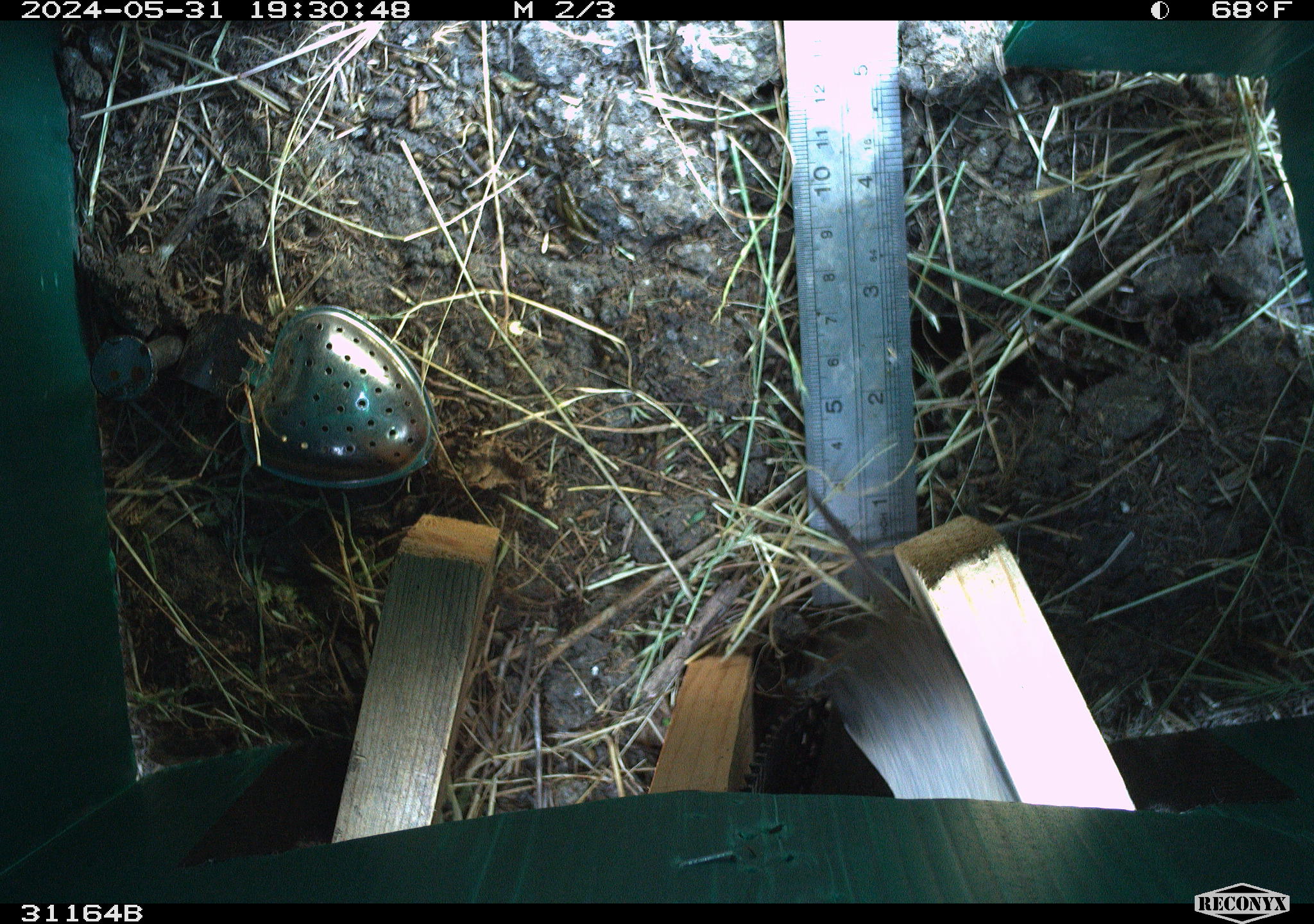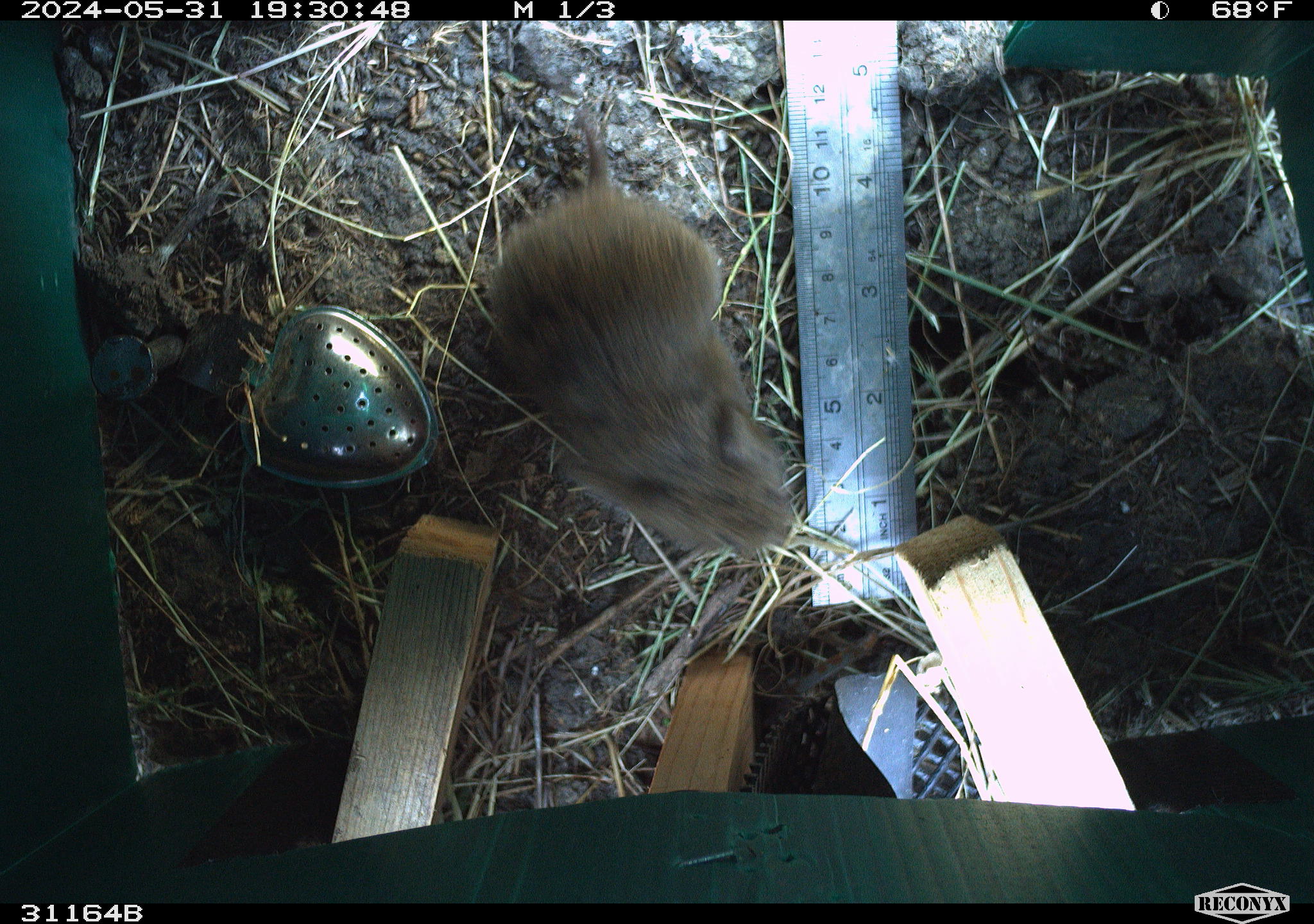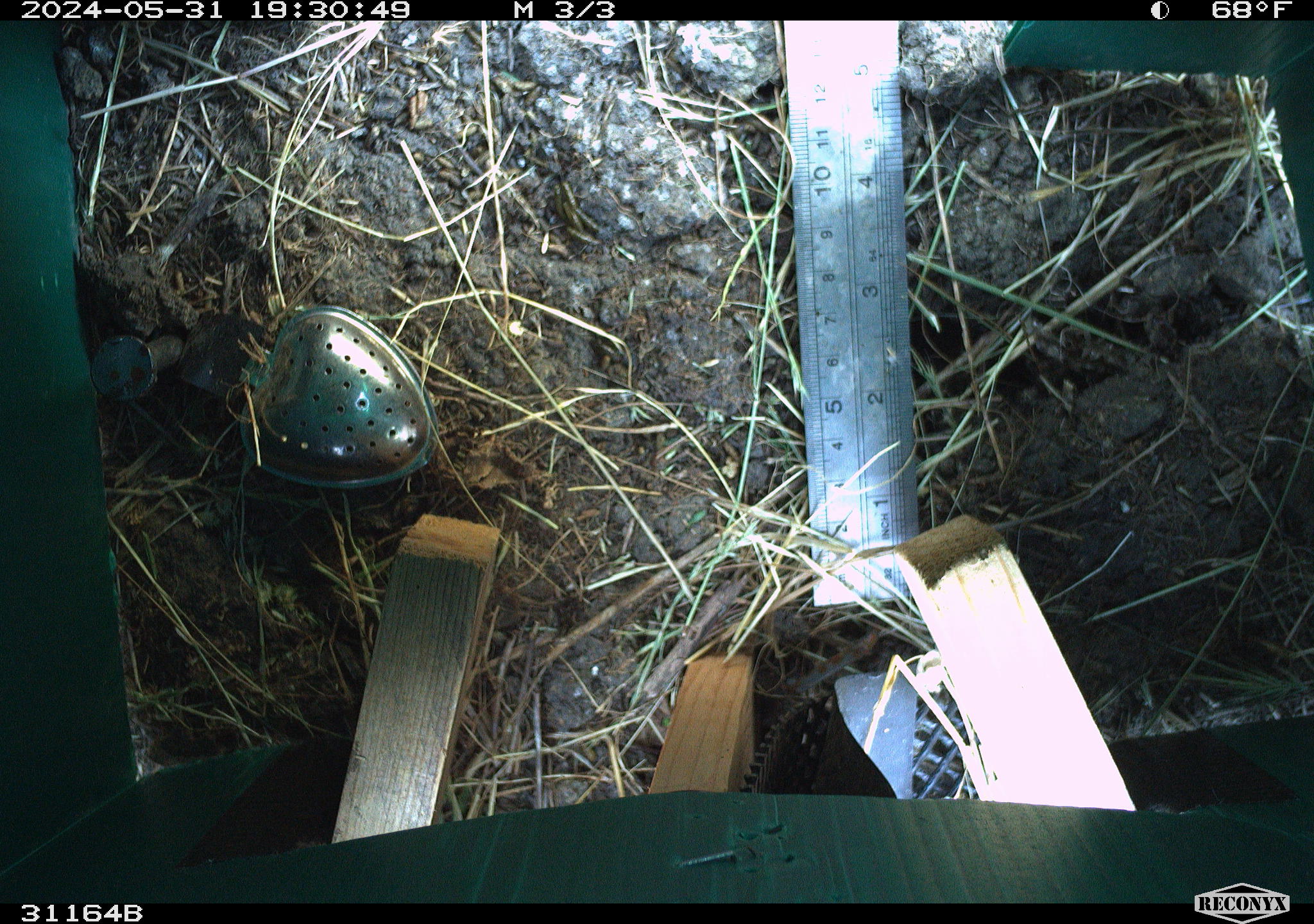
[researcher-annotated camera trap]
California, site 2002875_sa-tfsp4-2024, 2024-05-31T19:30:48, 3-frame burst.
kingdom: Animalia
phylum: Chordata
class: Mammalia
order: Rodentia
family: Cricetidae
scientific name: Arvicolinae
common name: voles, lemmings, and muskrats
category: arvicolinae subfamily